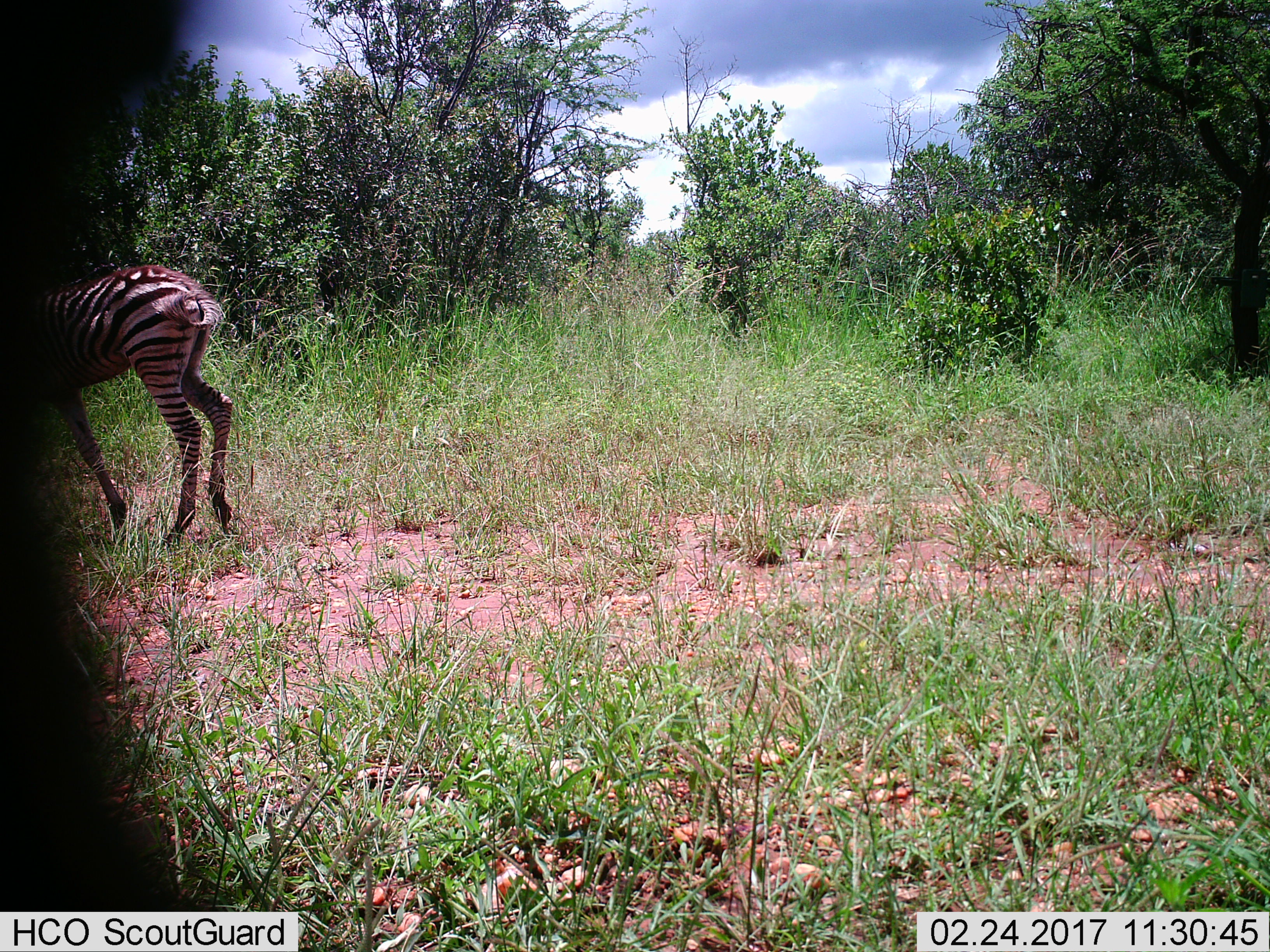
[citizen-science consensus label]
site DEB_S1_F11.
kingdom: Animalia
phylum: Chordata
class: Mammalia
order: Perissodactyla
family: Equidae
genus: Equus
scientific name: Equus quagga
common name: plains zebra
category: zebraplains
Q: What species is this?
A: Zebraplains (plains zebra) (Equus quagga).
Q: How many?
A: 1.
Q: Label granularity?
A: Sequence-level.